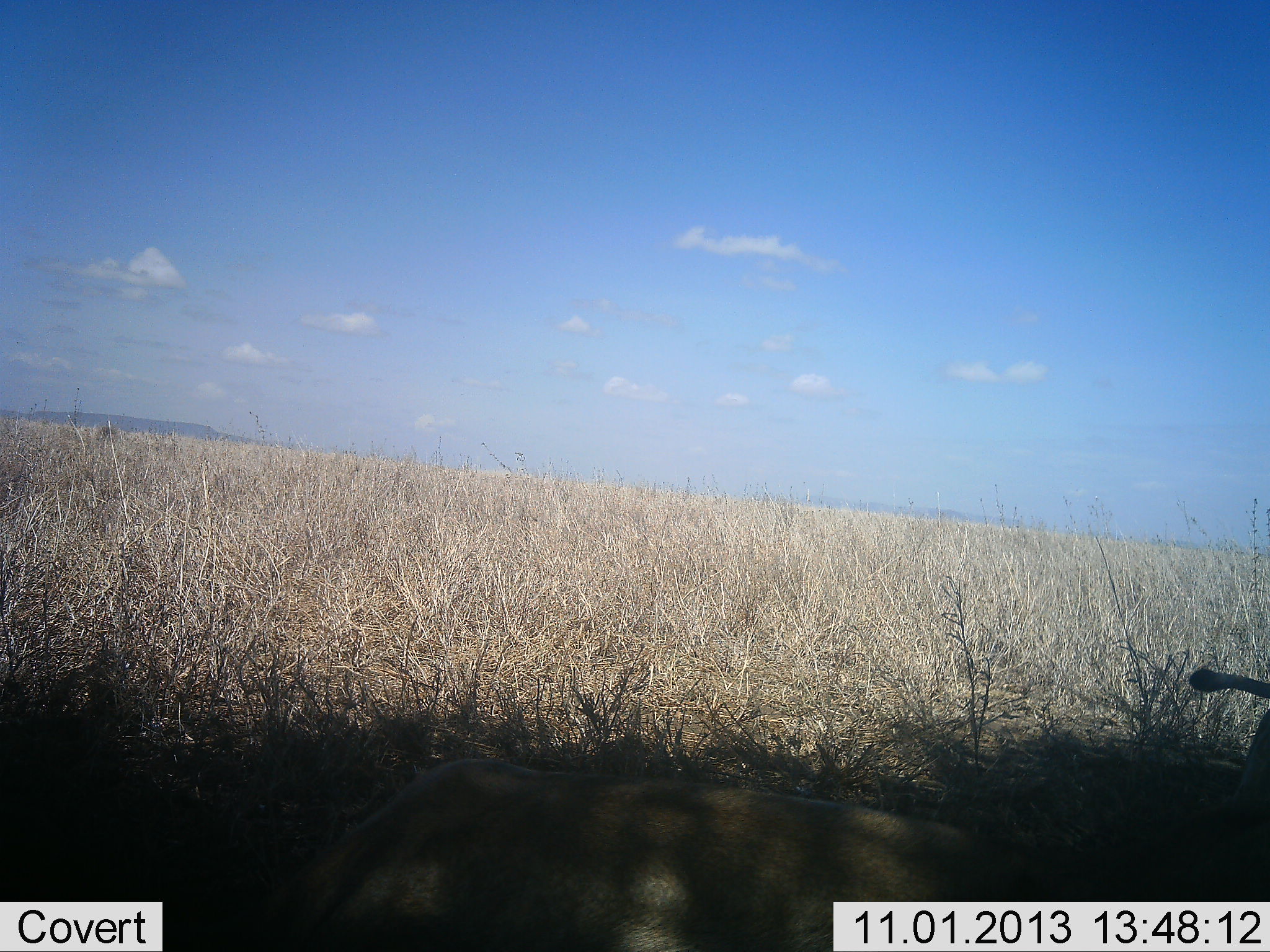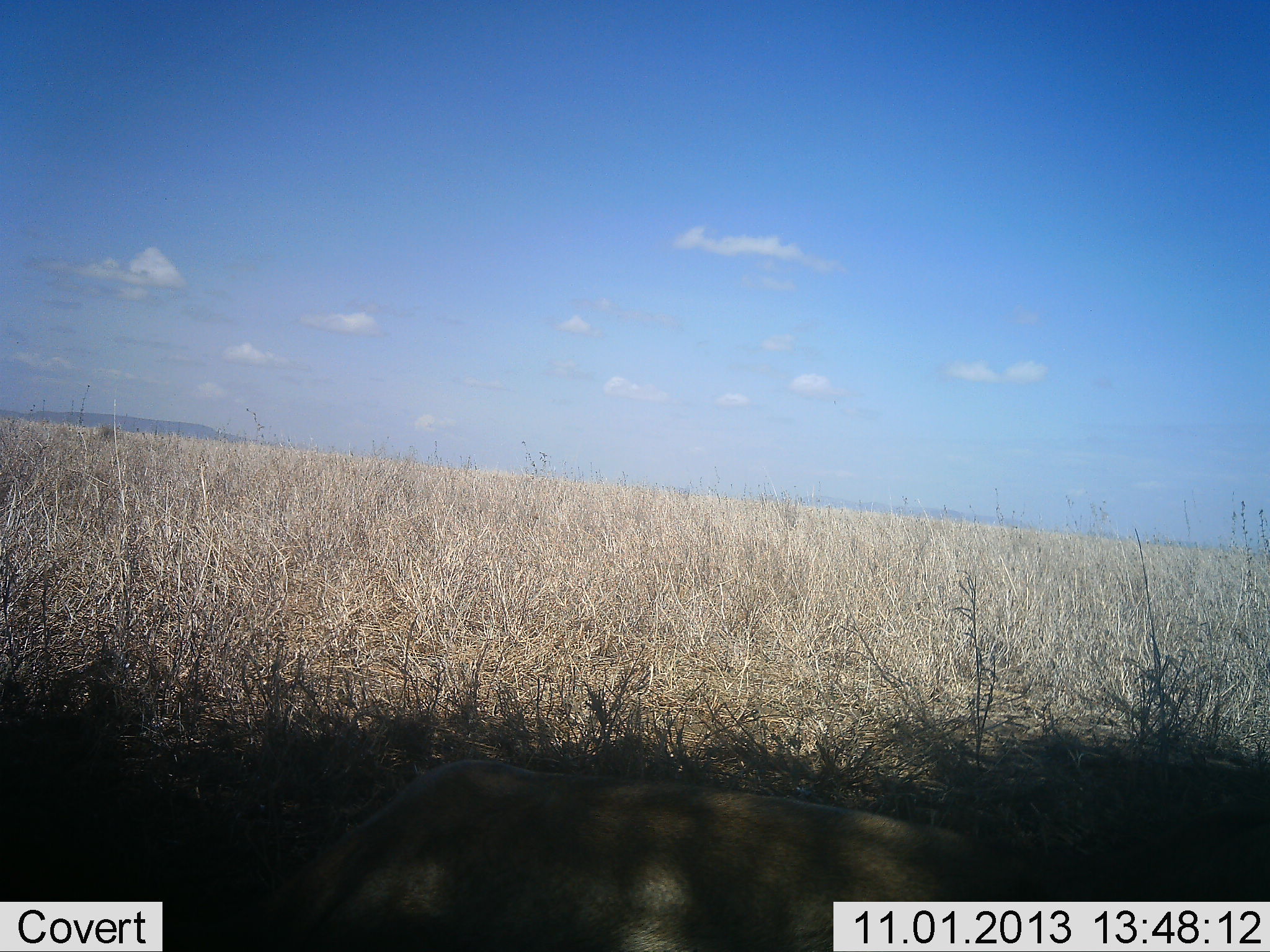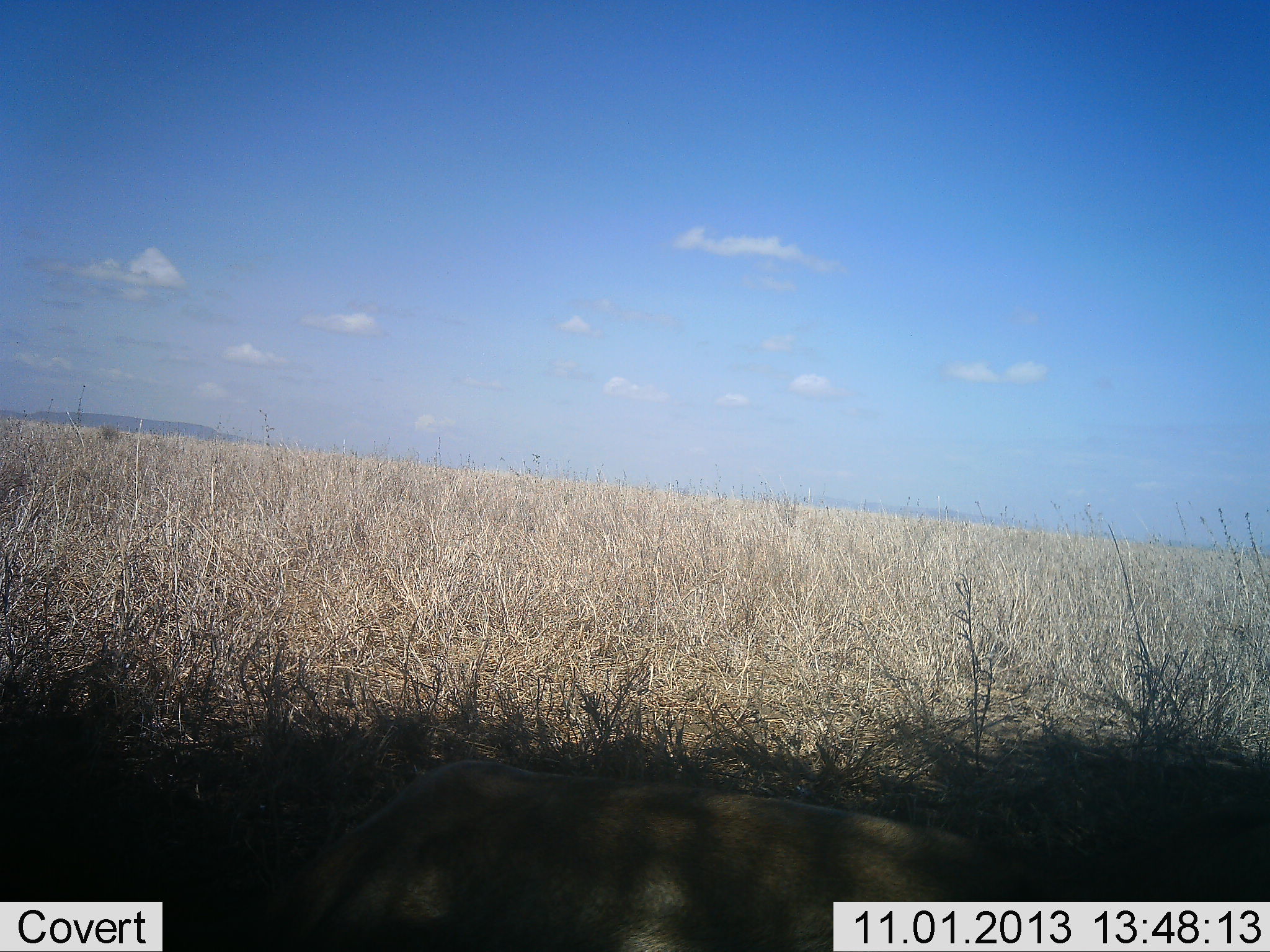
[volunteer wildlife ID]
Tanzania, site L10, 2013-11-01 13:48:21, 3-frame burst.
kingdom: Animalia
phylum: Chordata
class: Mammalia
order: Carnivora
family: Felidae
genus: Panthera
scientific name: Panthera leo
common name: lion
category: lionfemale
Lionfemale (lion) (Panthera leo), count 1. Behavior (volunteer vote fractions): standing 25%, resting 62%, moving 25%, interacting 0%. Young present (vote fraction): 0%. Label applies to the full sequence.